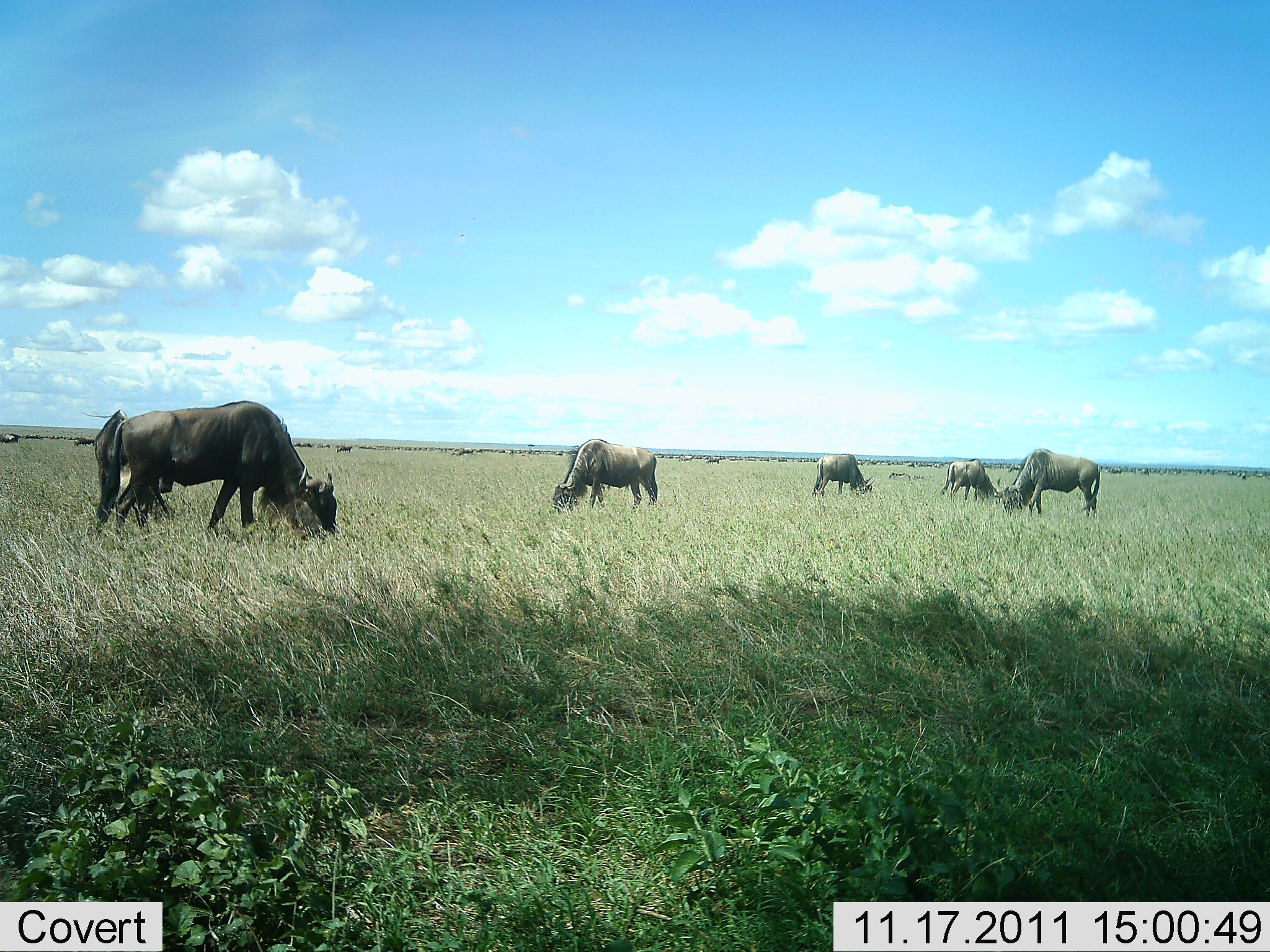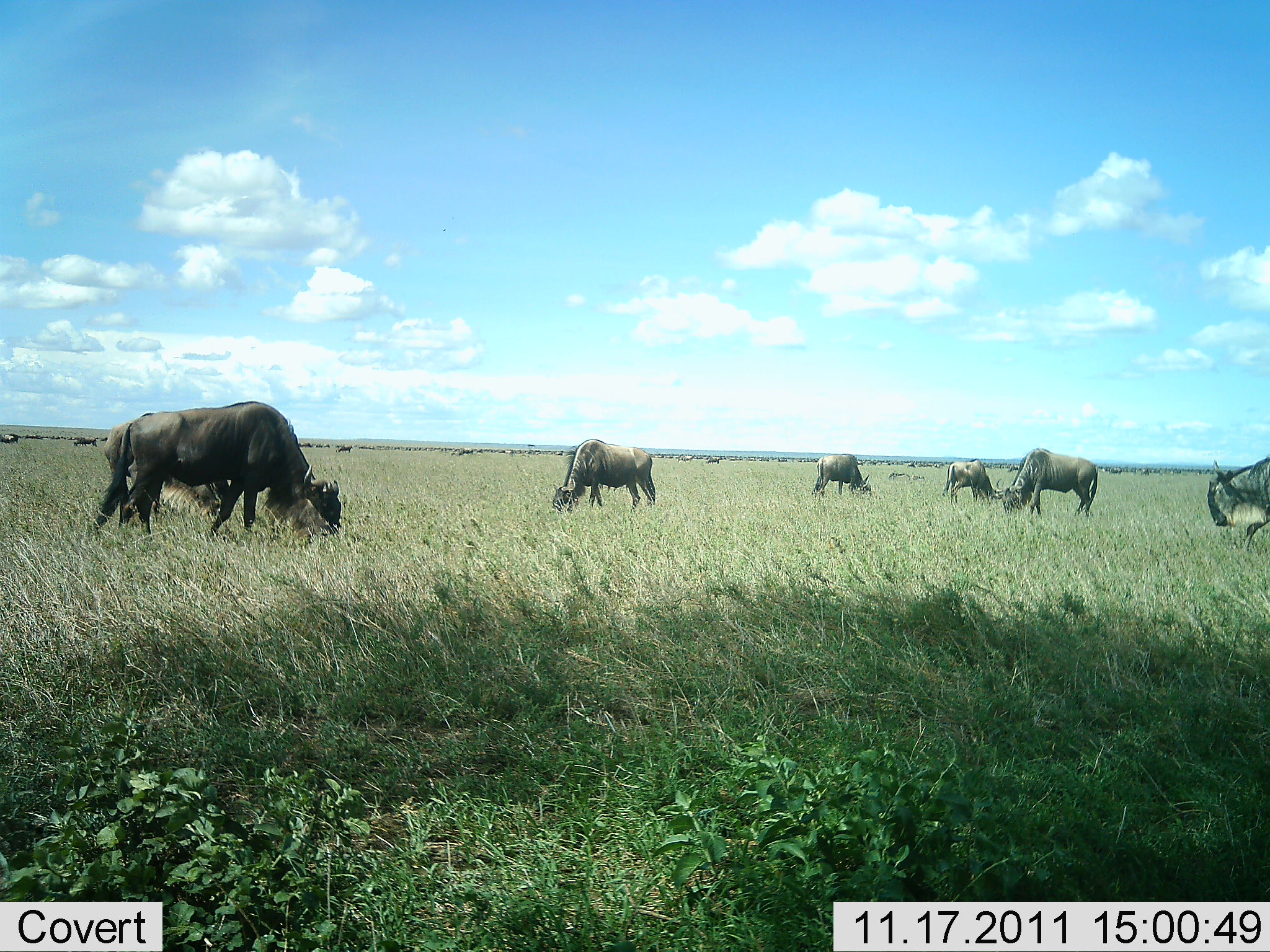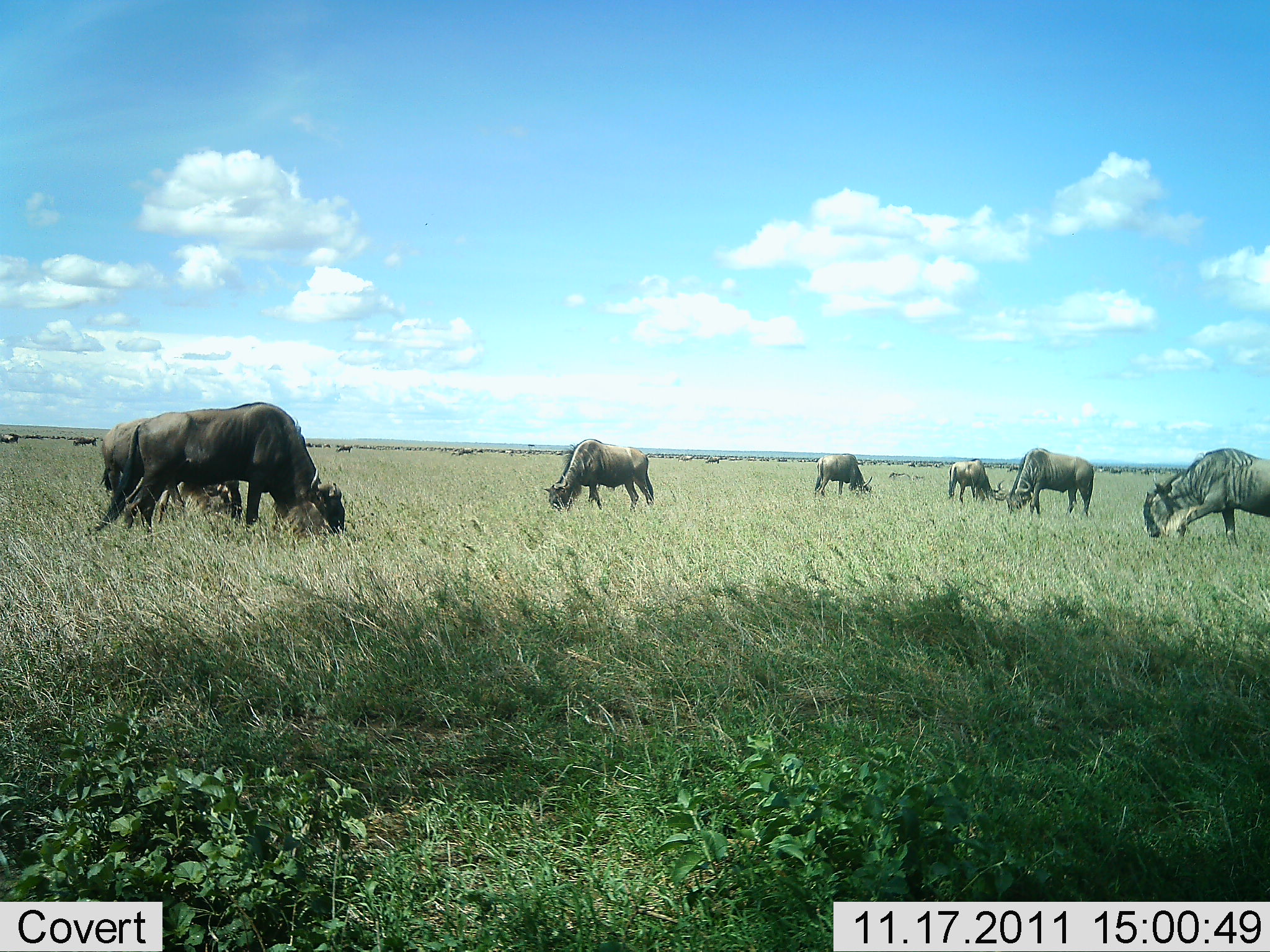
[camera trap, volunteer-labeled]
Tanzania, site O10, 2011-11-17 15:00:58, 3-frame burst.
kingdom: Animalia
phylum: Chordata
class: Mammalia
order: Artiodactyla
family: Bovidae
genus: Connochaetes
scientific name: Connochaetes taurinus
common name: blue wildebeest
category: wildebeest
Wildebeest (blue wildebeest) (Connochaetes taurinus), count 7. Behavior (volunteer vote fractions): standing 25%, resting 0%, moving 17%, interacting 0%. Young present (vote fraction): 0%. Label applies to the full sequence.